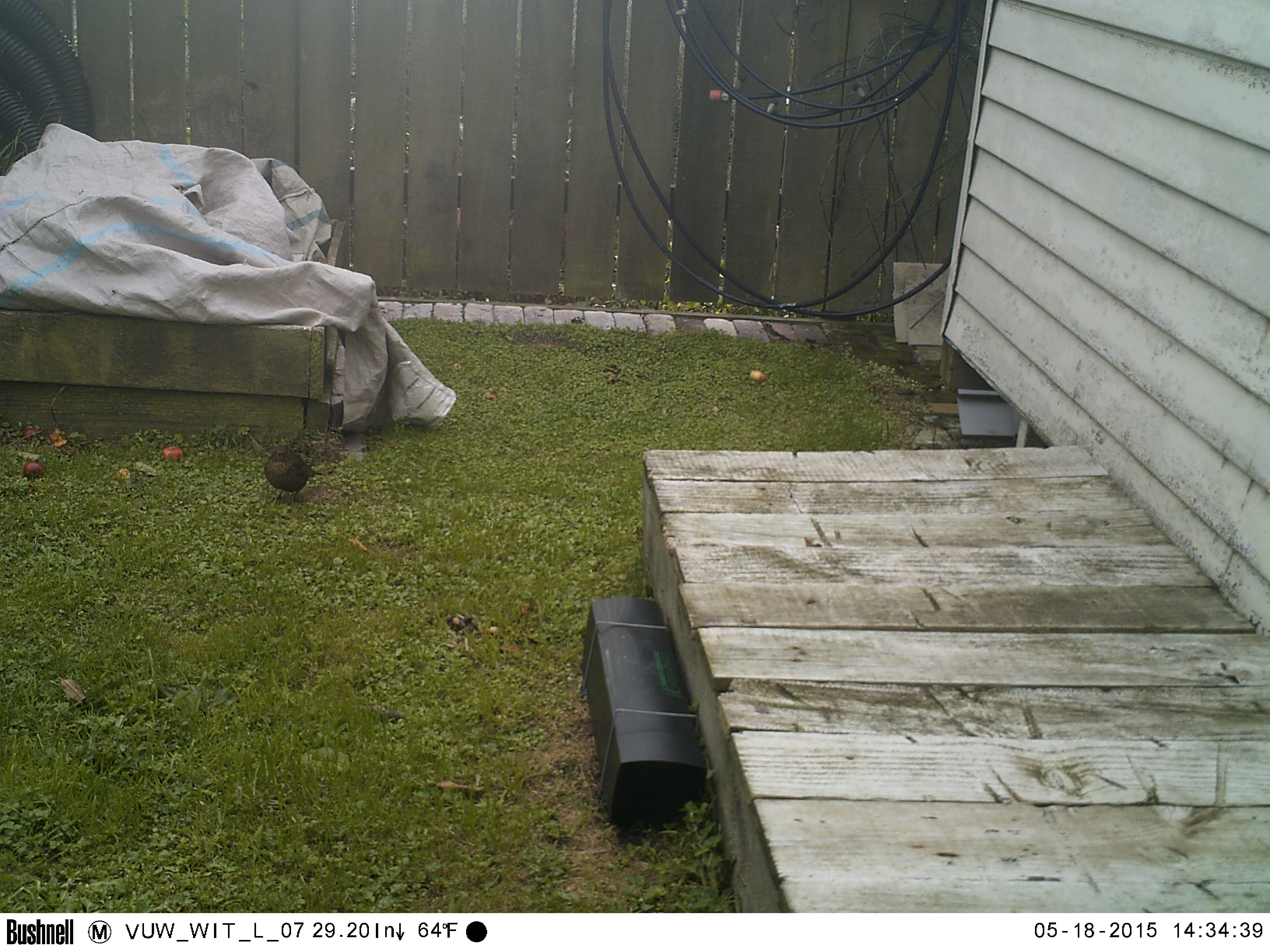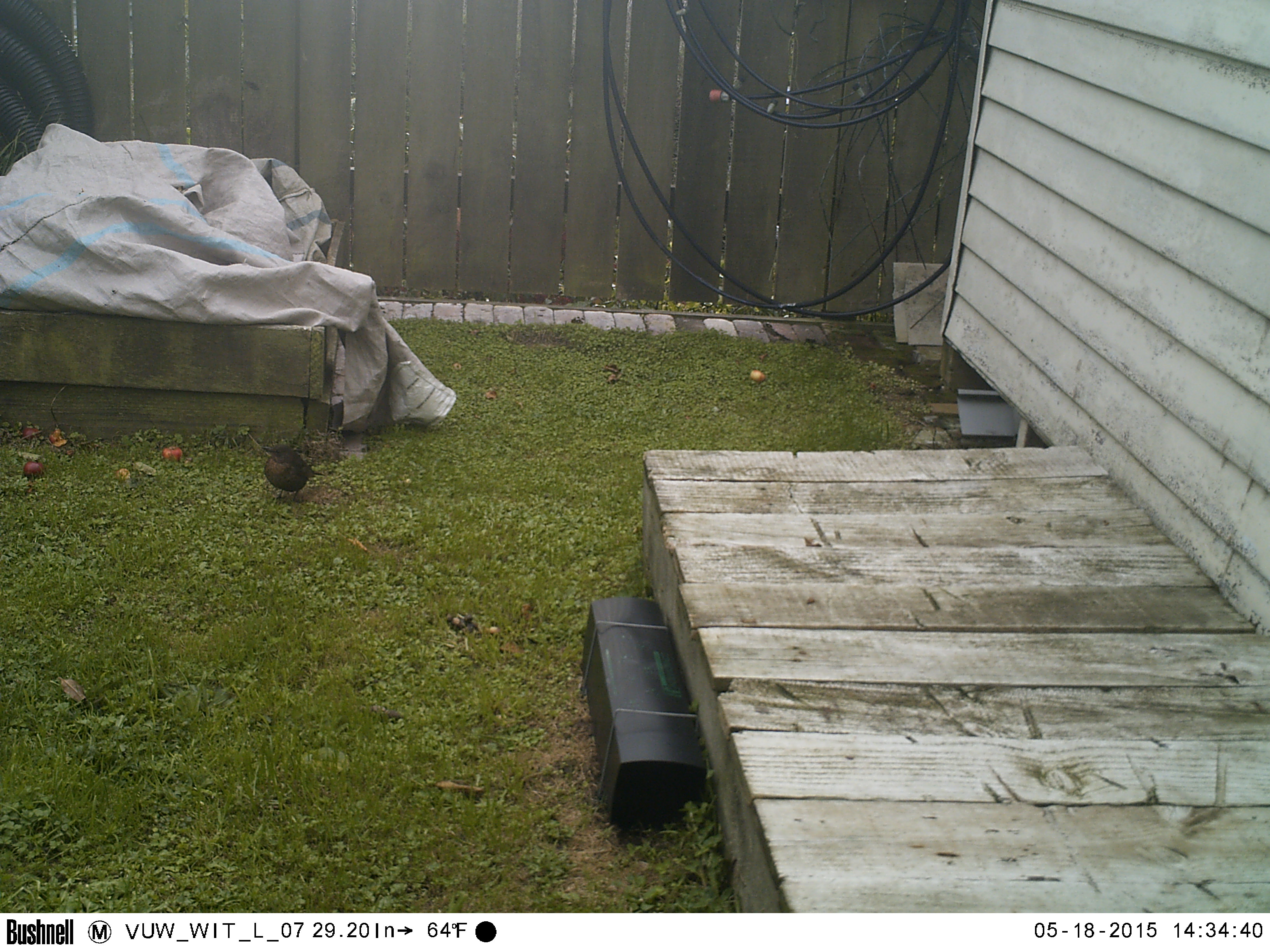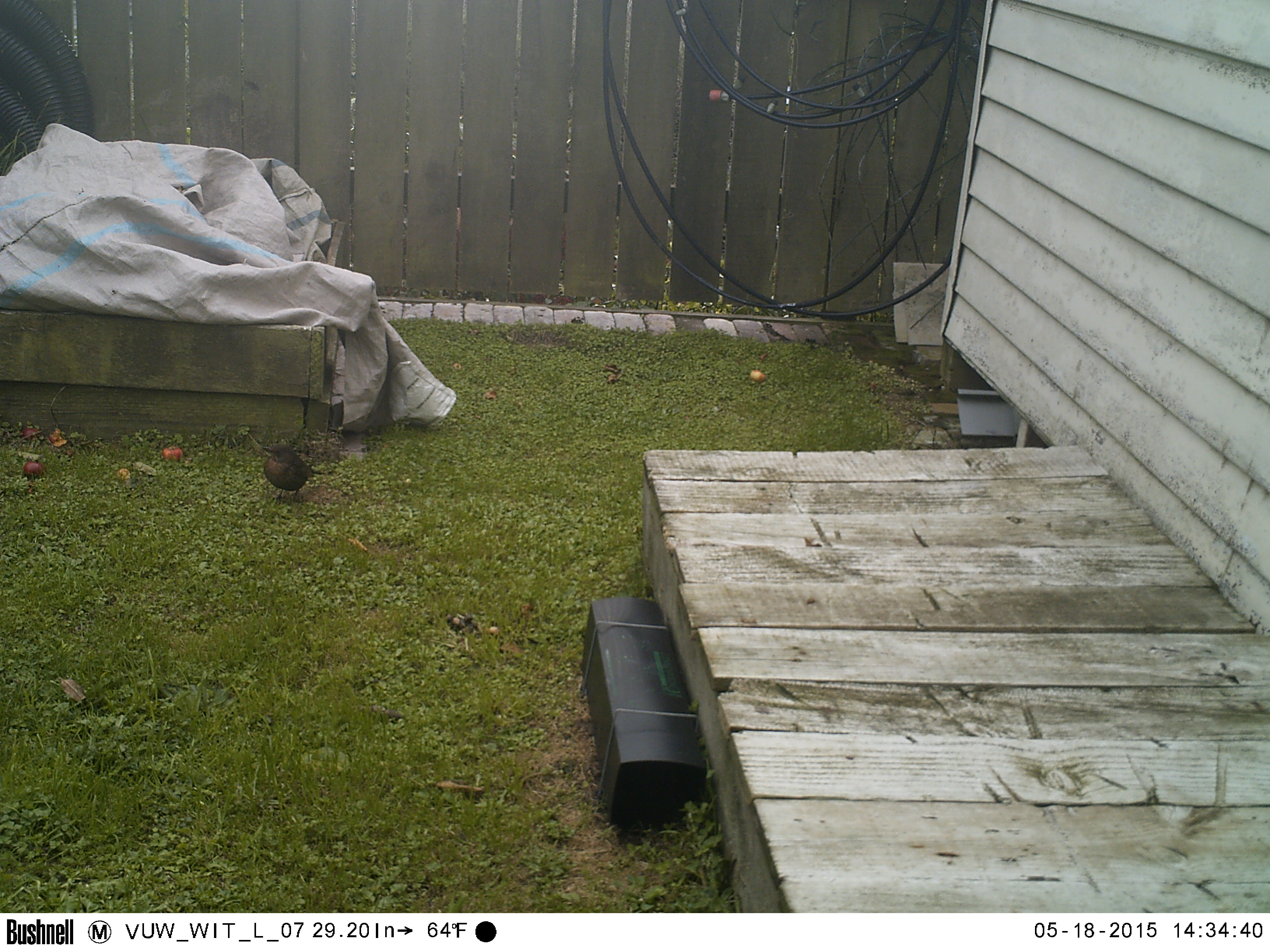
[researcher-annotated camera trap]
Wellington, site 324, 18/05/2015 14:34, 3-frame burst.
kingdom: Animalia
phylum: Chordata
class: Aves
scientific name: Aves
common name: bird